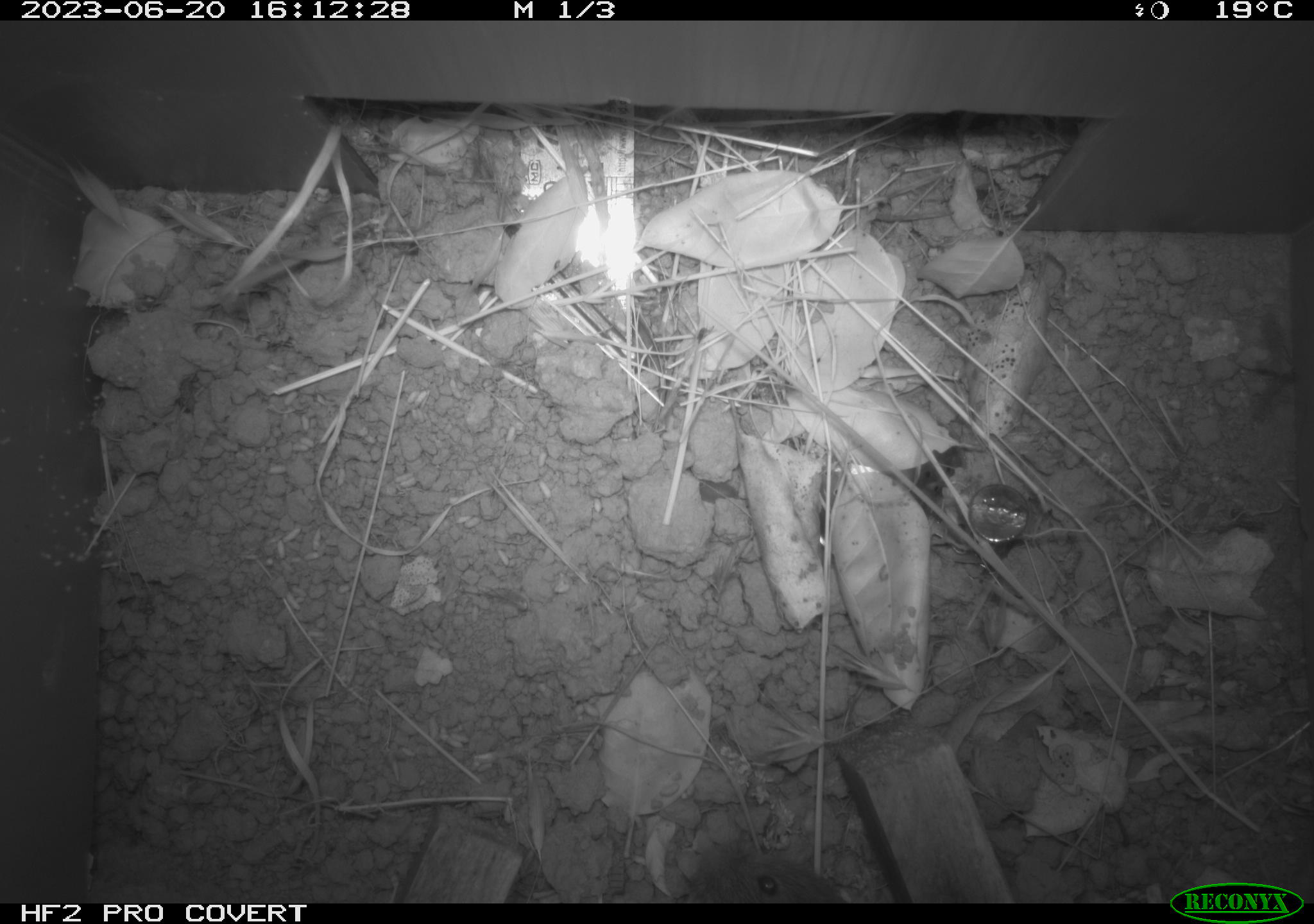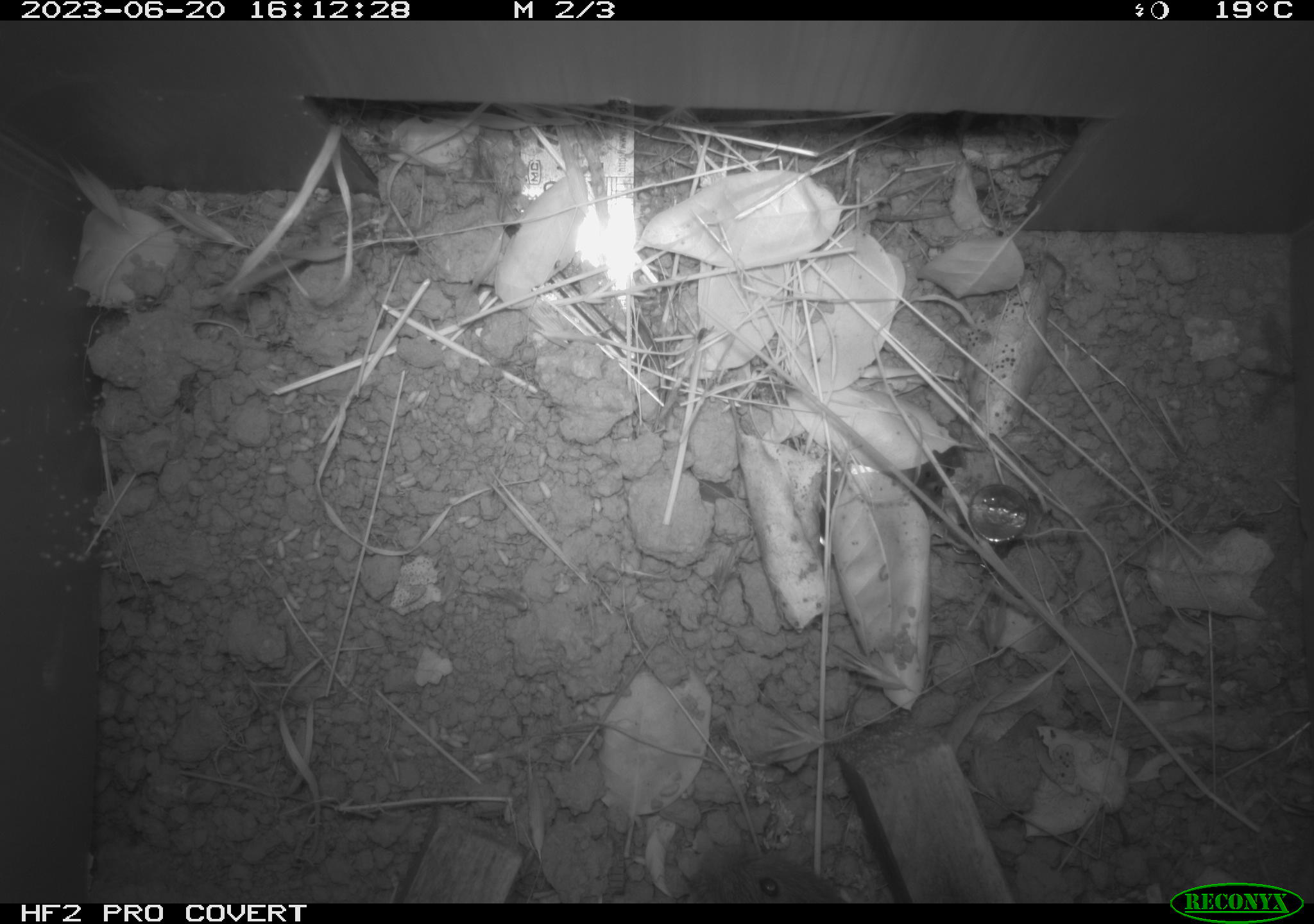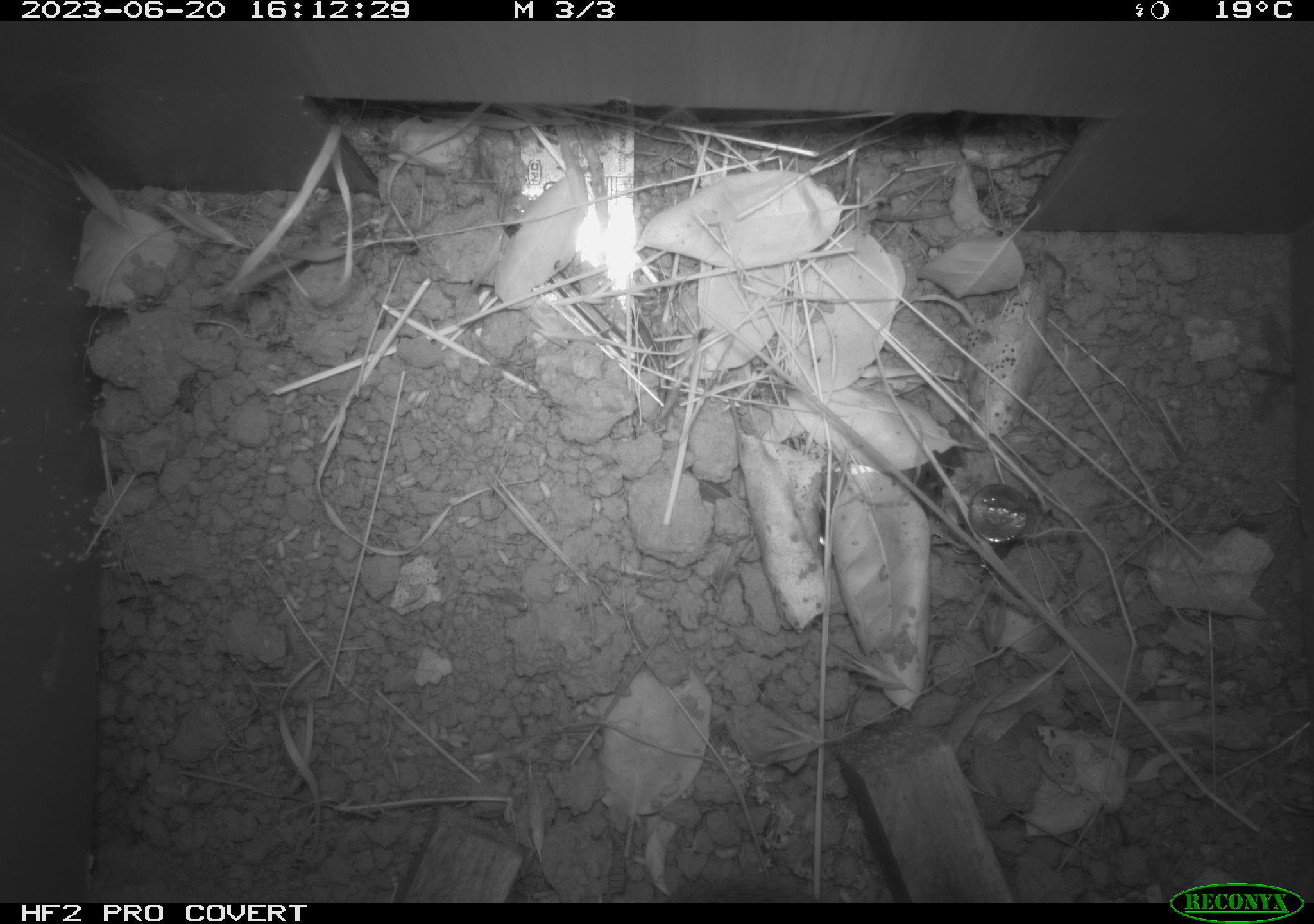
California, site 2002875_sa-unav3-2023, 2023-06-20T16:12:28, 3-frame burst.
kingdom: Animalia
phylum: Chordata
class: Mammalia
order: Rodentia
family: Cricetidae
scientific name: Arvicolinae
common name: voles, lemmings, and muskrats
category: arvicolinae subfamily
Arvicolinae subfamily (voles, lemmings, and muskrats) (Arvicolinae).